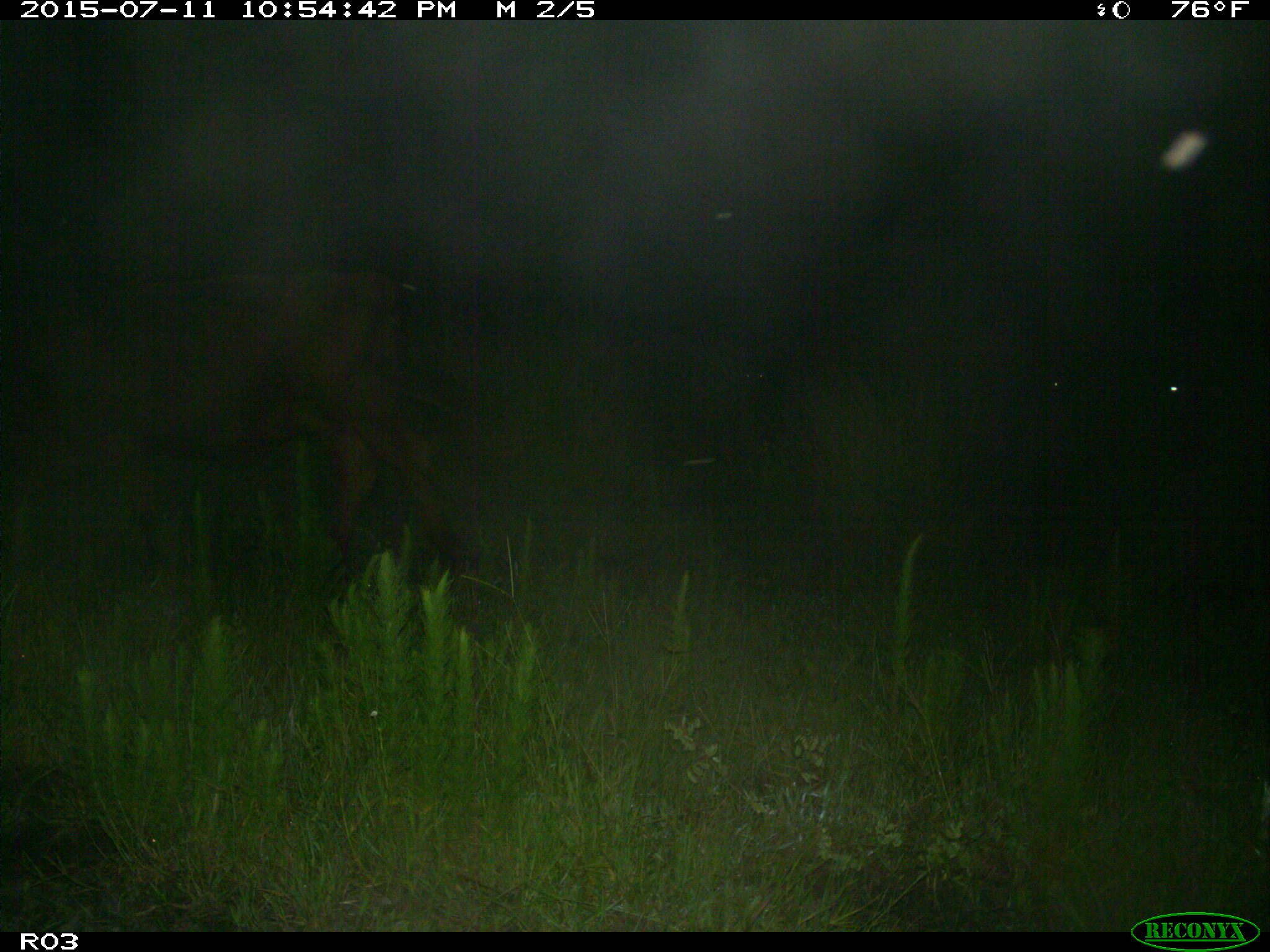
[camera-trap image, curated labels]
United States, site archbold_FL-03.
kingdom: Animalia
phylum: Chordata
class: Mammalia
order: Artiodactyla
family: Bovidae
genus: Bos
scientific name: Bos taurus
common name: domestic cow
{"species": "Bos taurus (domestic cow)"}